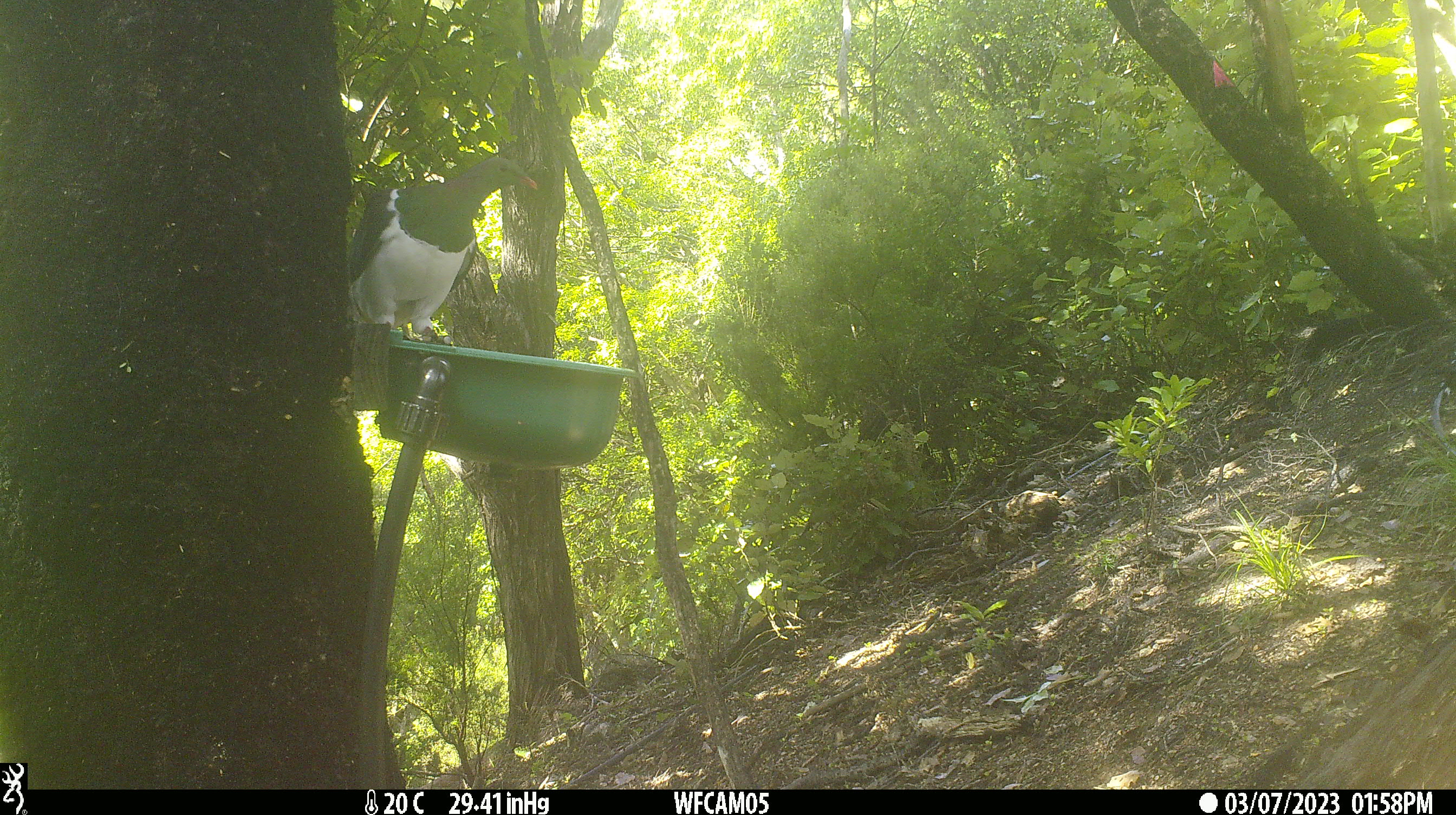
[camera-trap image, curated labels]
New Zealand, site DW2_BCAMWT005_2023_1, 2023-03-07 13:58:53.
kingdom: Animalia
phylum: Chordata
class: Aves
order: Columbiformes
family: Columbidae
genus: Hemiphaga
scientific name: Hemiphaga novaeseelandiae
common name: new zealand pigeon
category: kereru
Kereru (new zealand pigeon) (Hemiphaga novaeseelandiae).